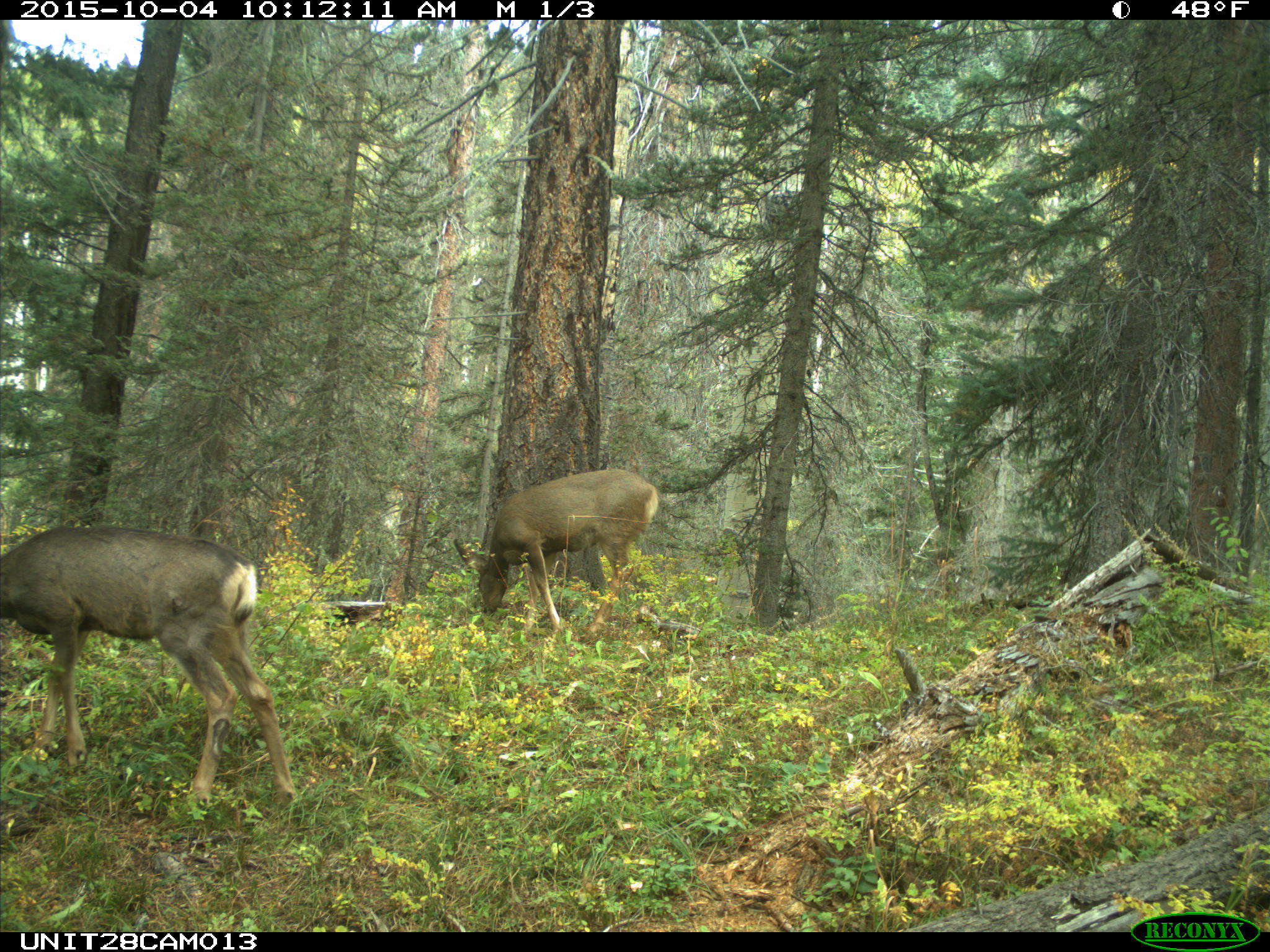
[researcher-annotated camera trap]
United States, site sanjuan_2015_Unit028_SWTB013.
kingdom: Animalia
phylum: Chordata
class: Mammalia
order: Artiodactyla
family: Cervidae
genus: Odocoileus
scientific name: Odocoileus hemionus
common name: mule deer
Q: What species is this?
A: Odocoileus hemionus (mule deer).